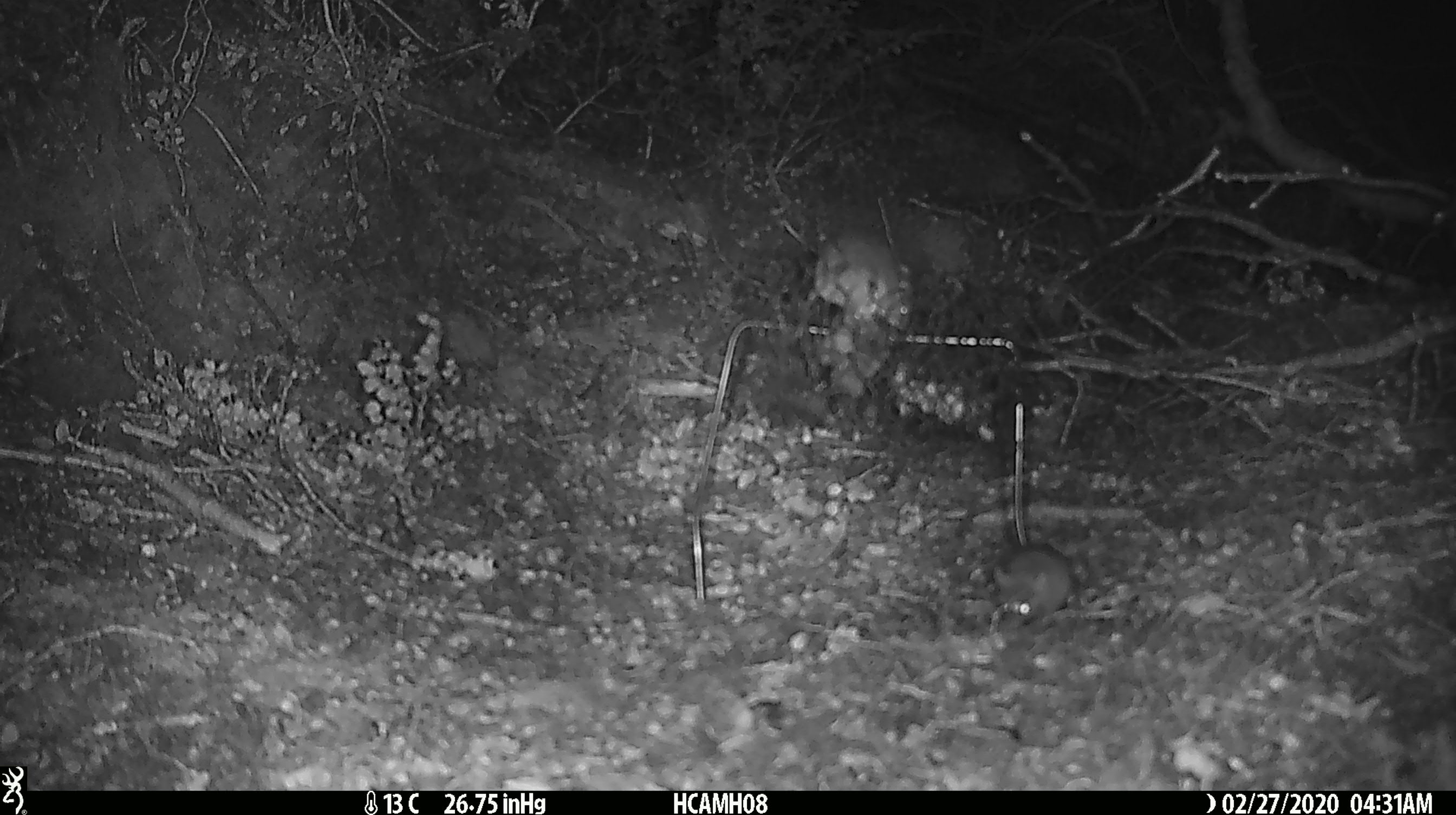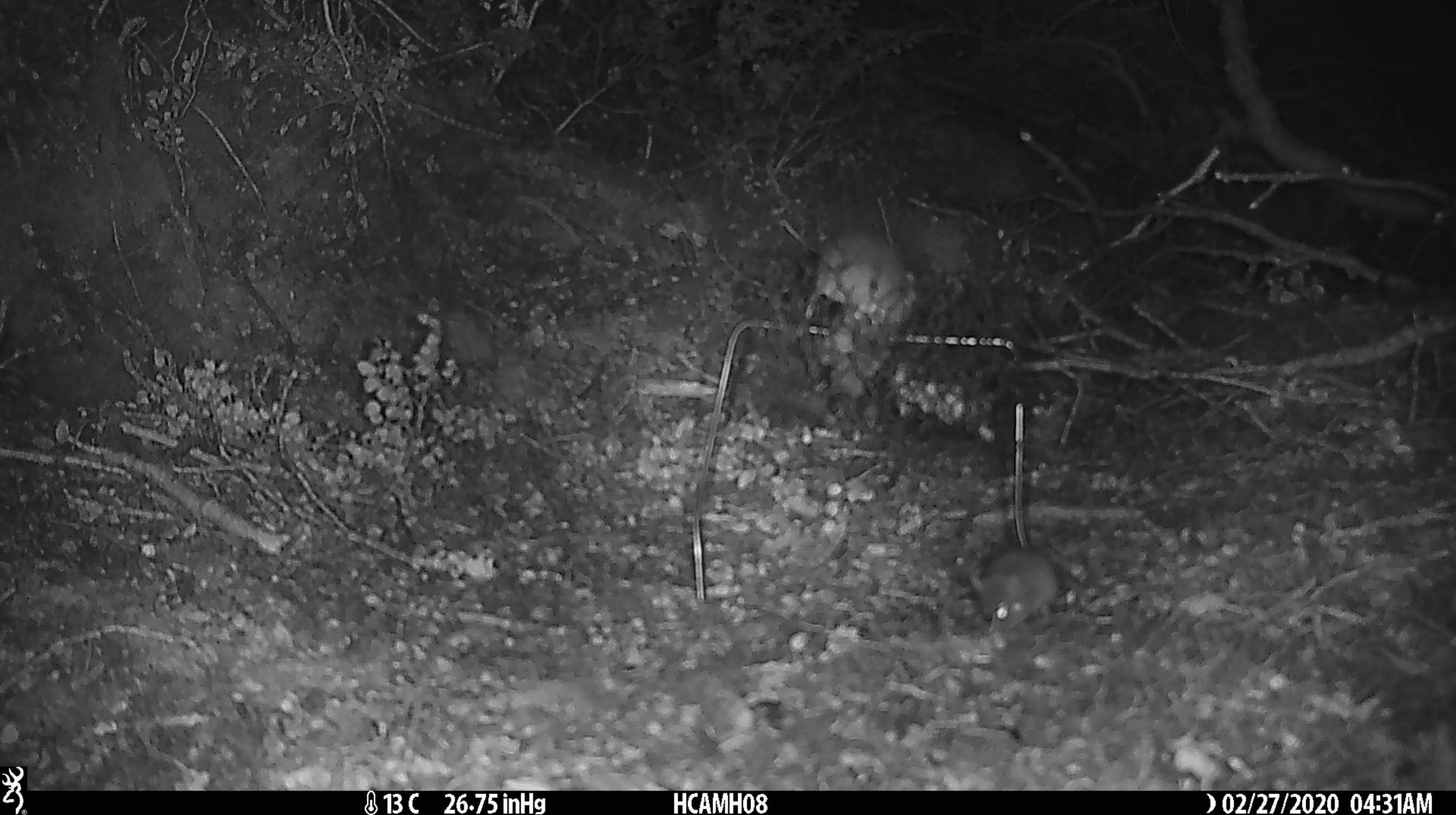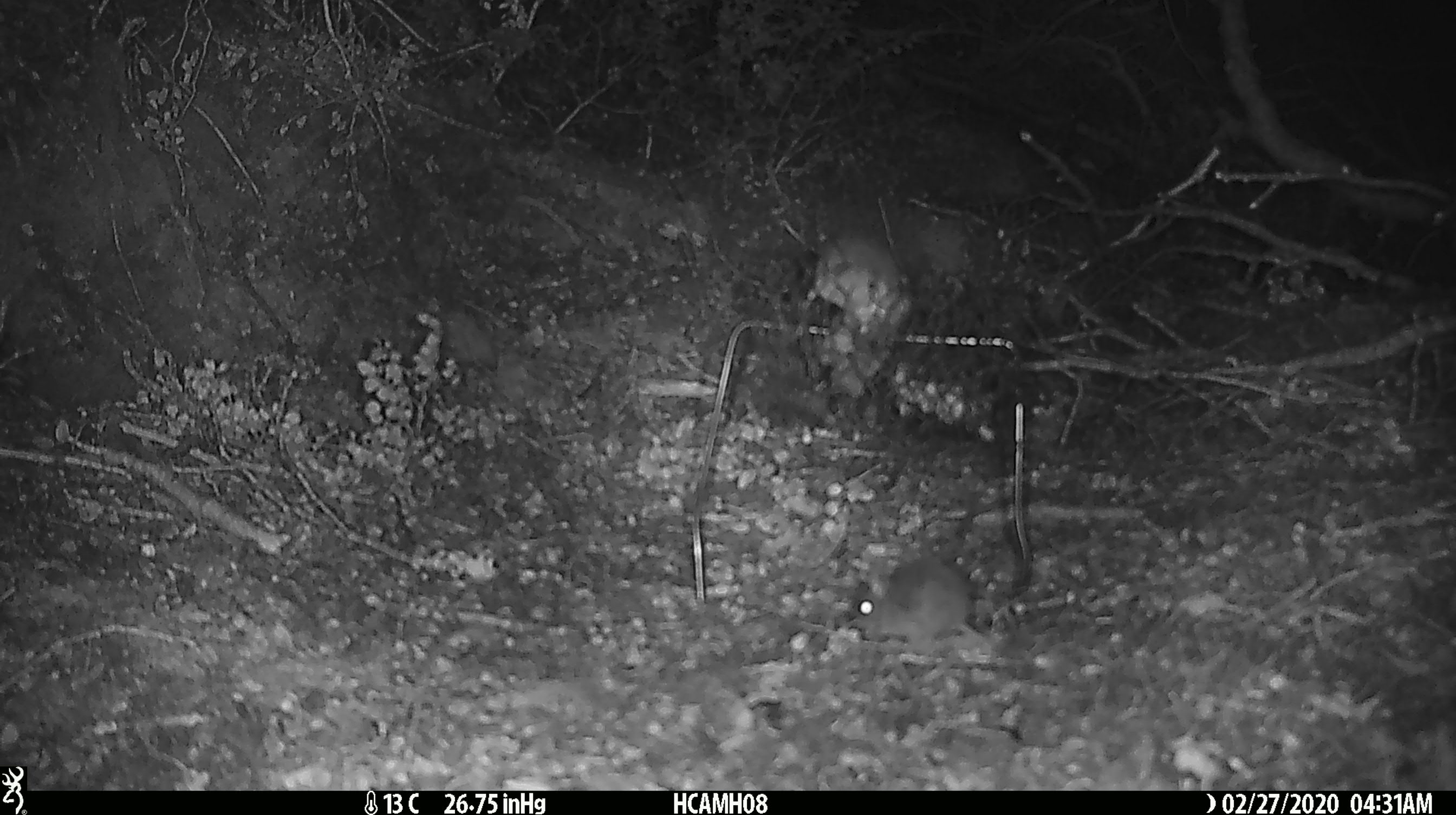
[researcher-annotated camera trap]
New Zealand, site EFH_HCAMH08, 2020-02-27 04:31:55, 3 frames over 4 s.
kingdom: Animalia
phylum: Chordata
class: Mammalia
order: Rodentia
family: Muridae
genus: Mus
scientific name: Mus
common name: mouse